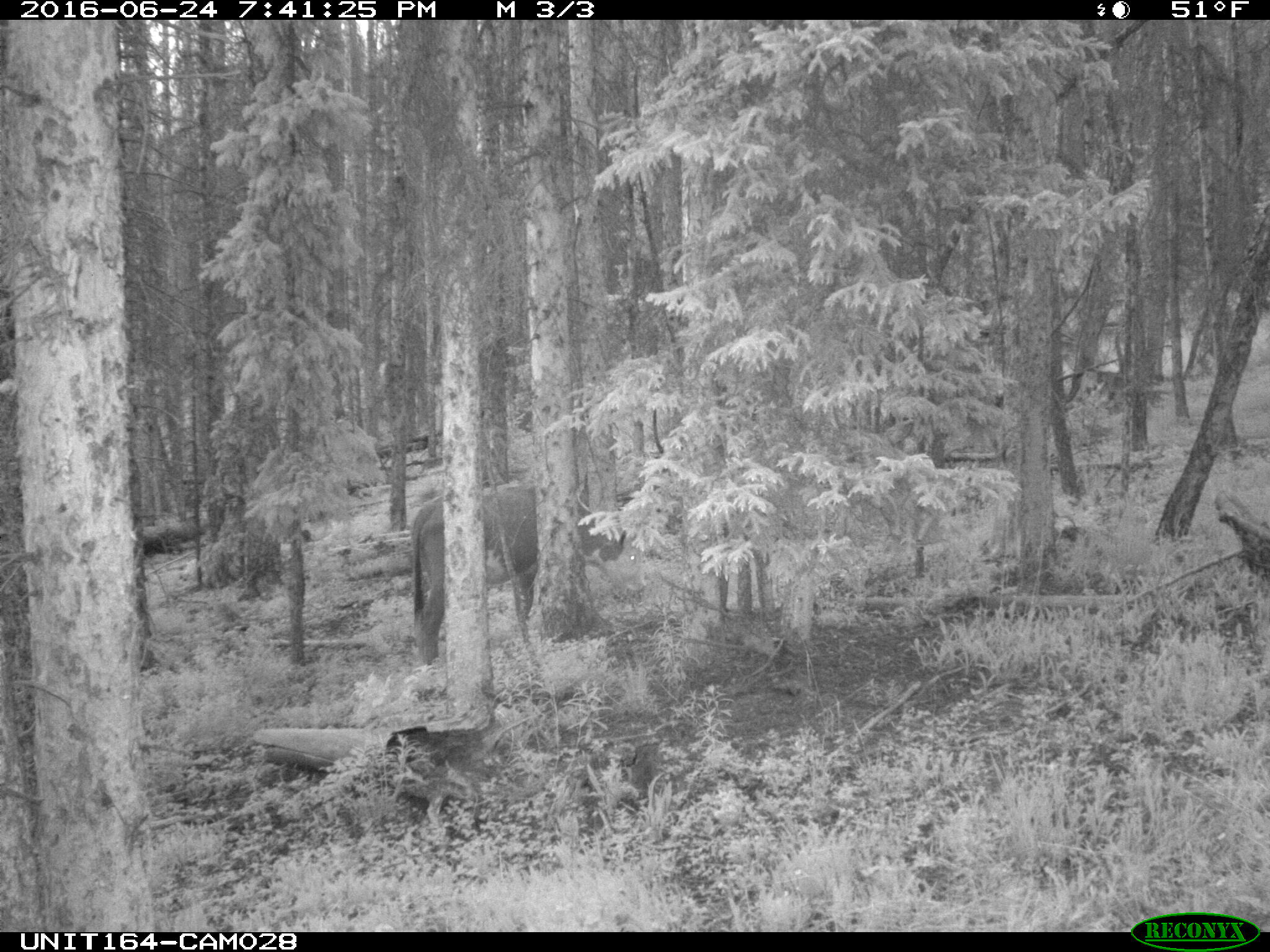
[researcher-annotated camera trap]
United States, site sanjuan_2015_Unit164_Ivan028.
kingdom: Animalia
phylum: Chordata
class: Mammalia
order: Artiodactyla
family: Bovidae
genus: Bos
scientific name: Bos taurus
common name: domestic cow